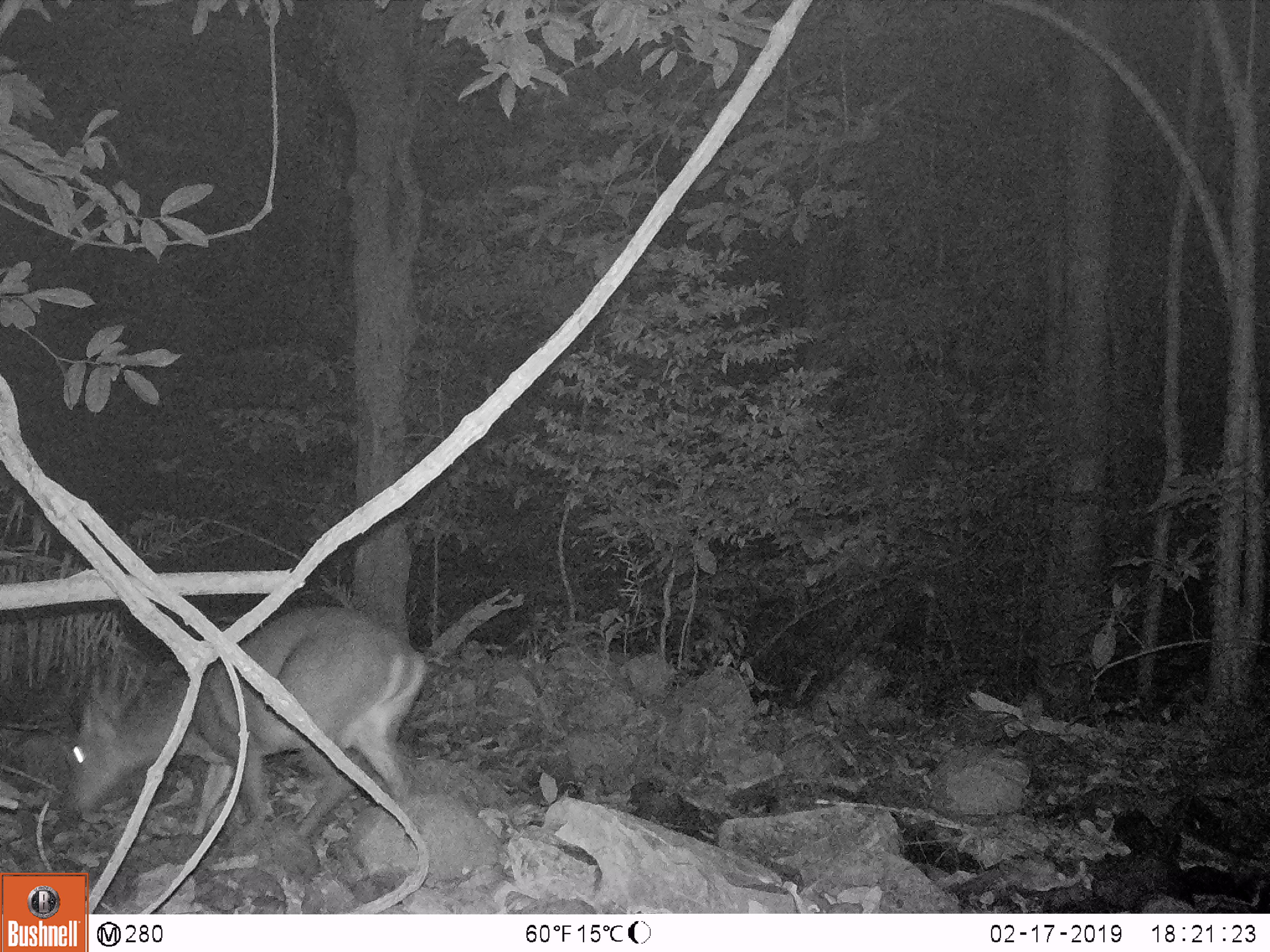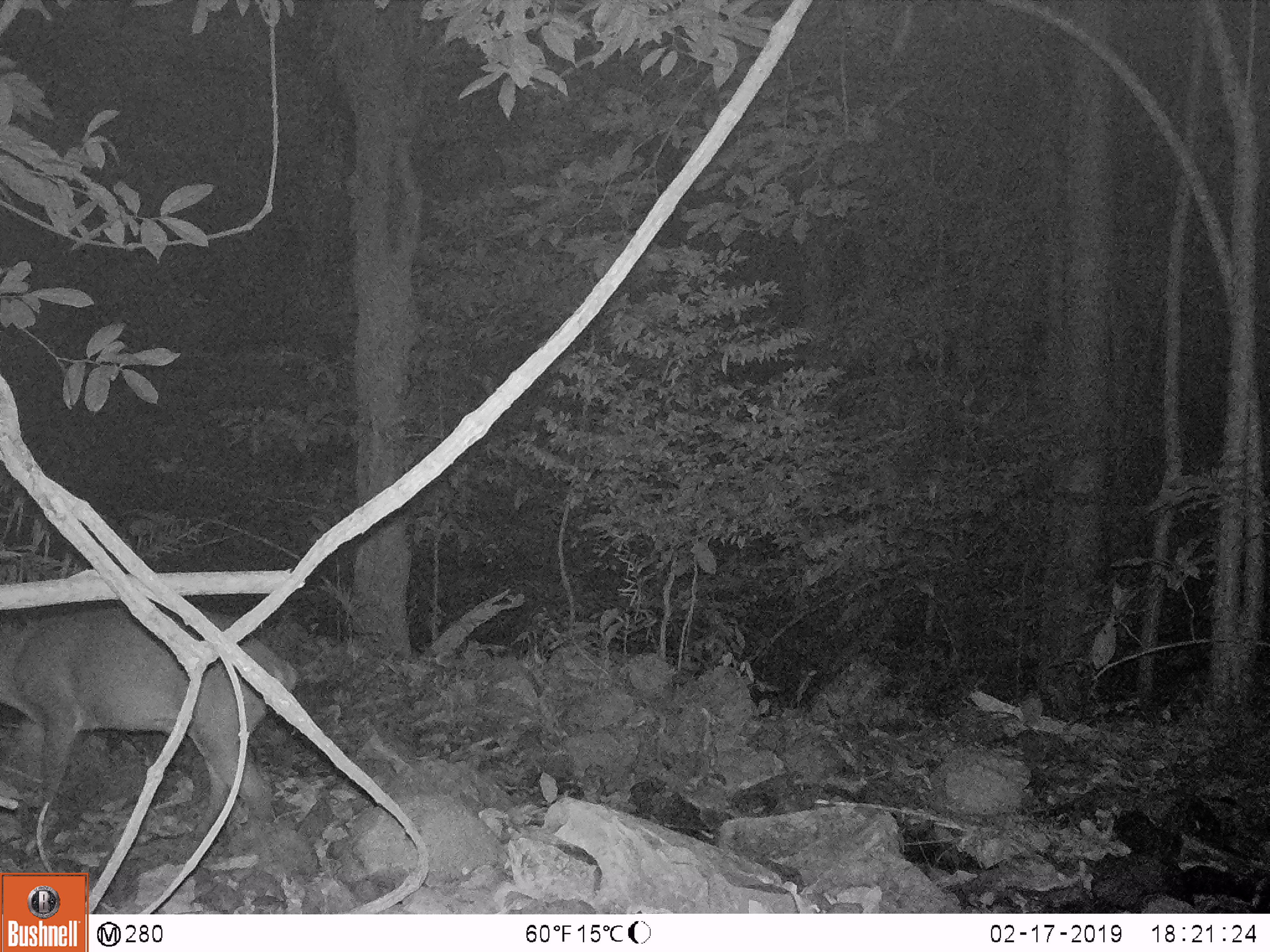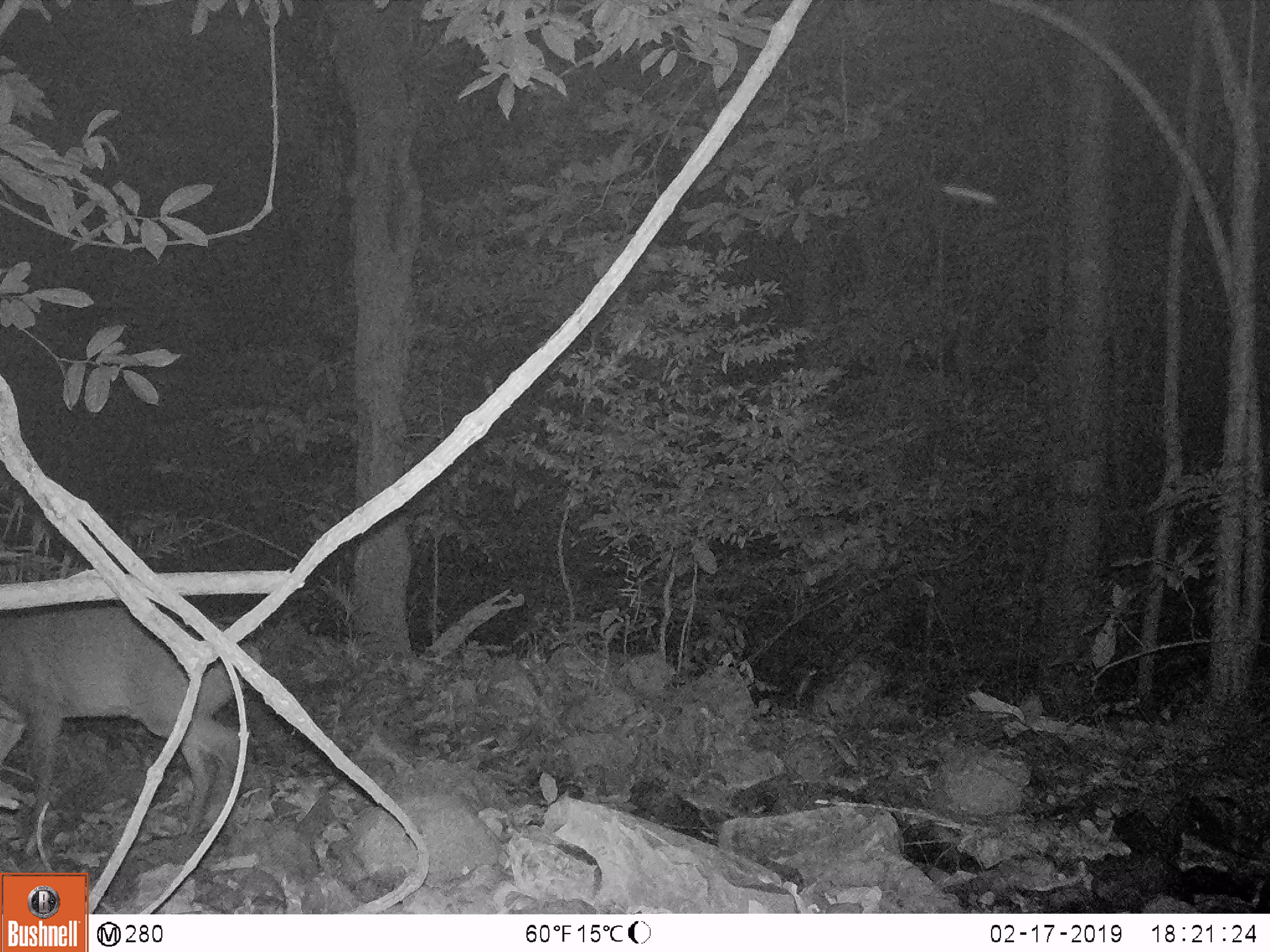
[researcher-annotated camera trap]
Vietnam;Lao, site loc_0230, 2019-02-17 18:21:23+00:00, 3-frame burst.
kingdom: Animalia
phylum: Chordata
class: Mammalia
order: Artiodactyla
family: Cervidae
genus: Muntiacus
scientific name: Muntiacus vuquangensis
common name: large-antlered muntjac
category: large antlered muntjac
Large antlered muntjac (large-antlered muntjac) (Muntiacus vuquangensis). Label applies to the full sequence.